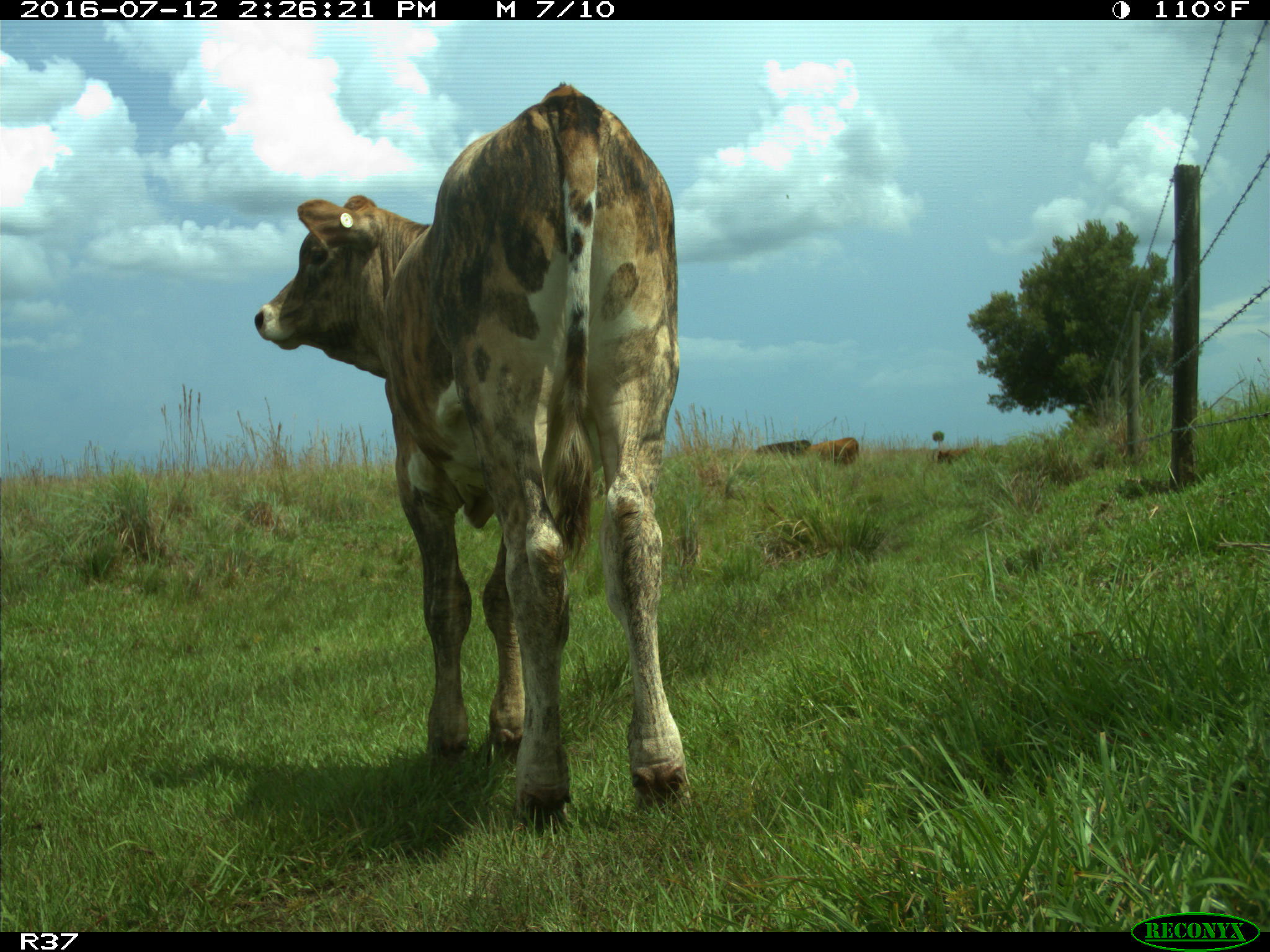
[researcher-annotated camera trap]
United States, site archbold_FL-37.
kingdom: Animalia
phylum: Chordata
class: Mammalia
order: Artiodactyla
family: Bovidae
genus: Bos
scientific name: Bos taurus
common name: domestic cow